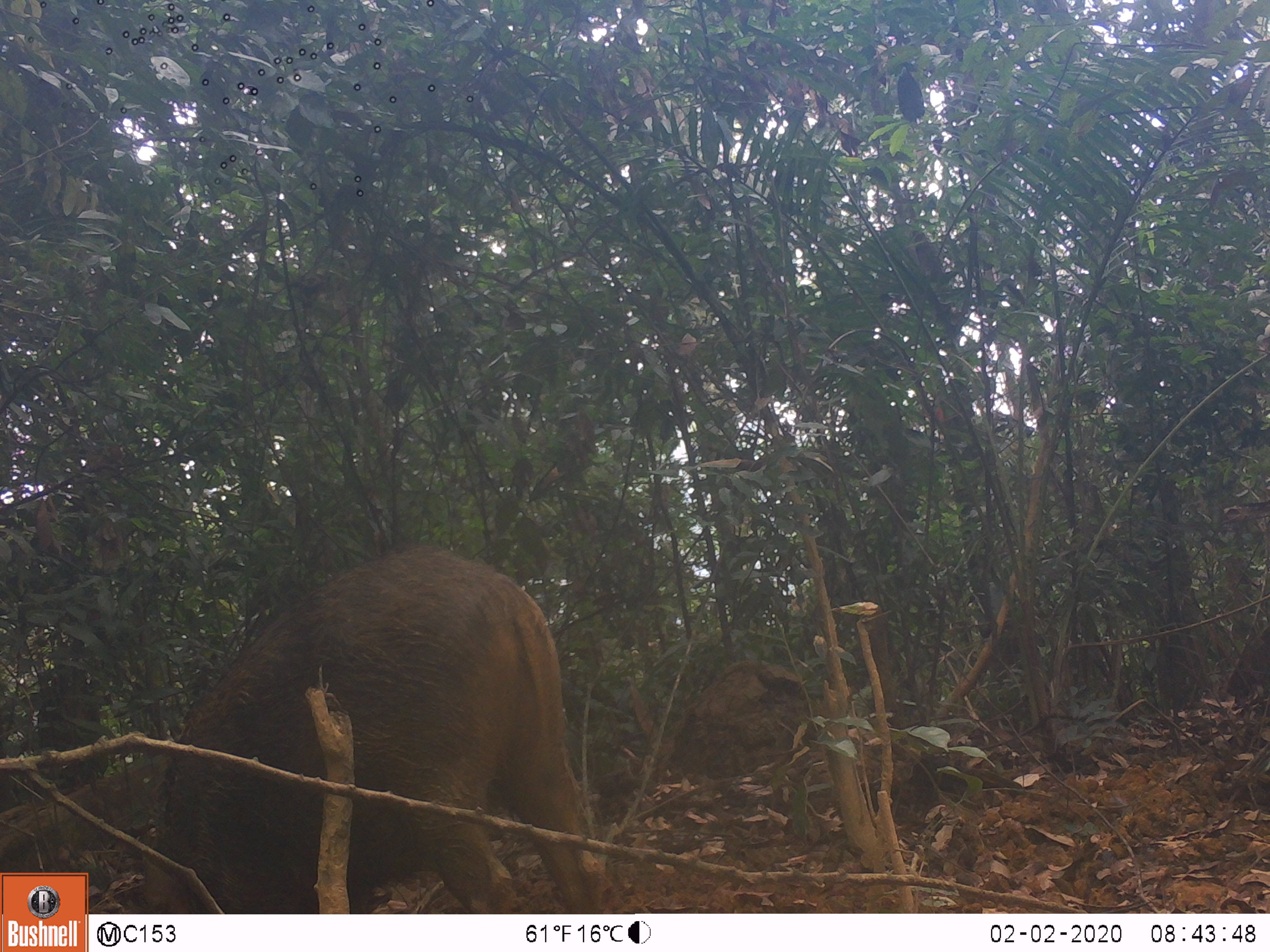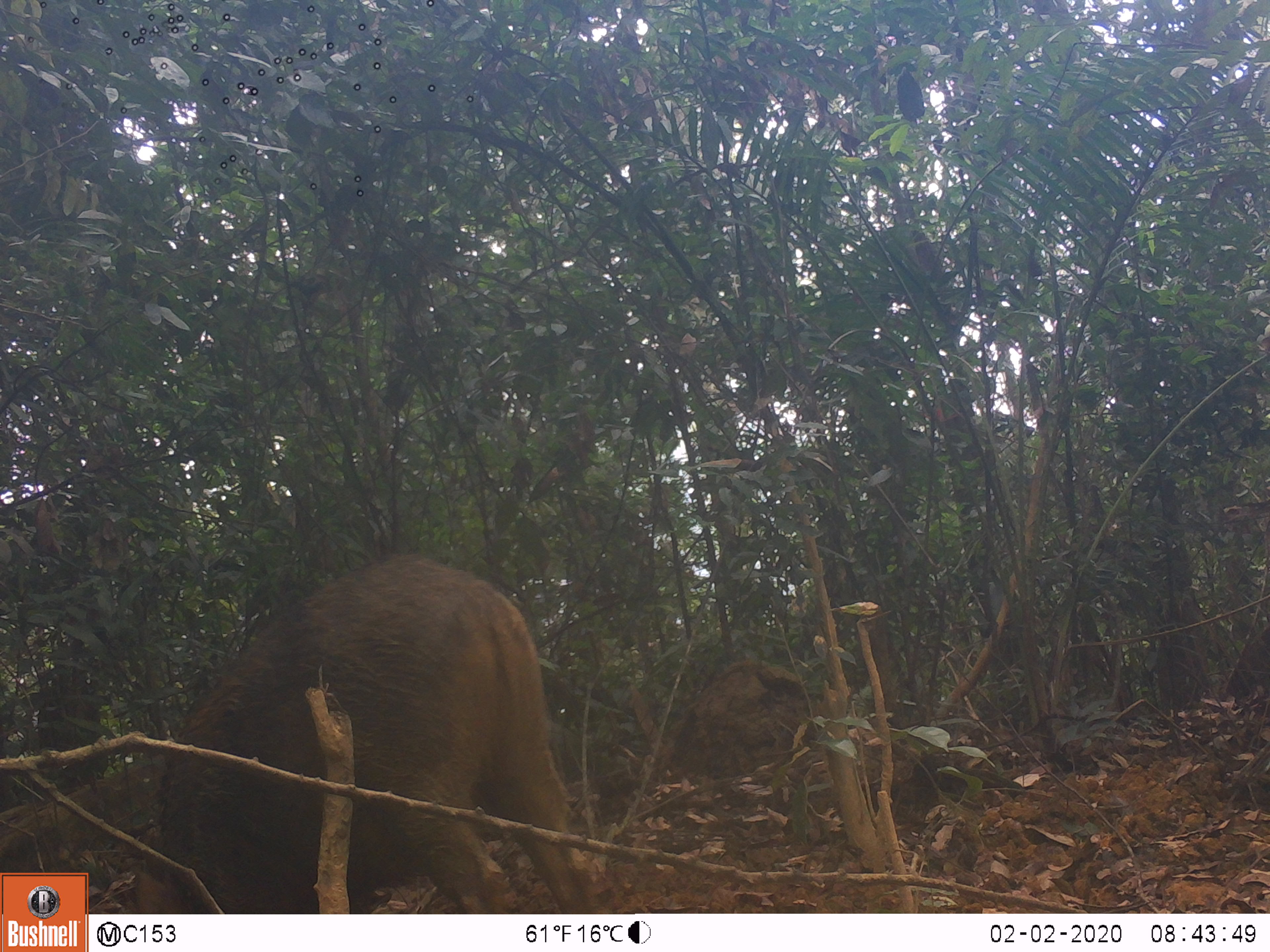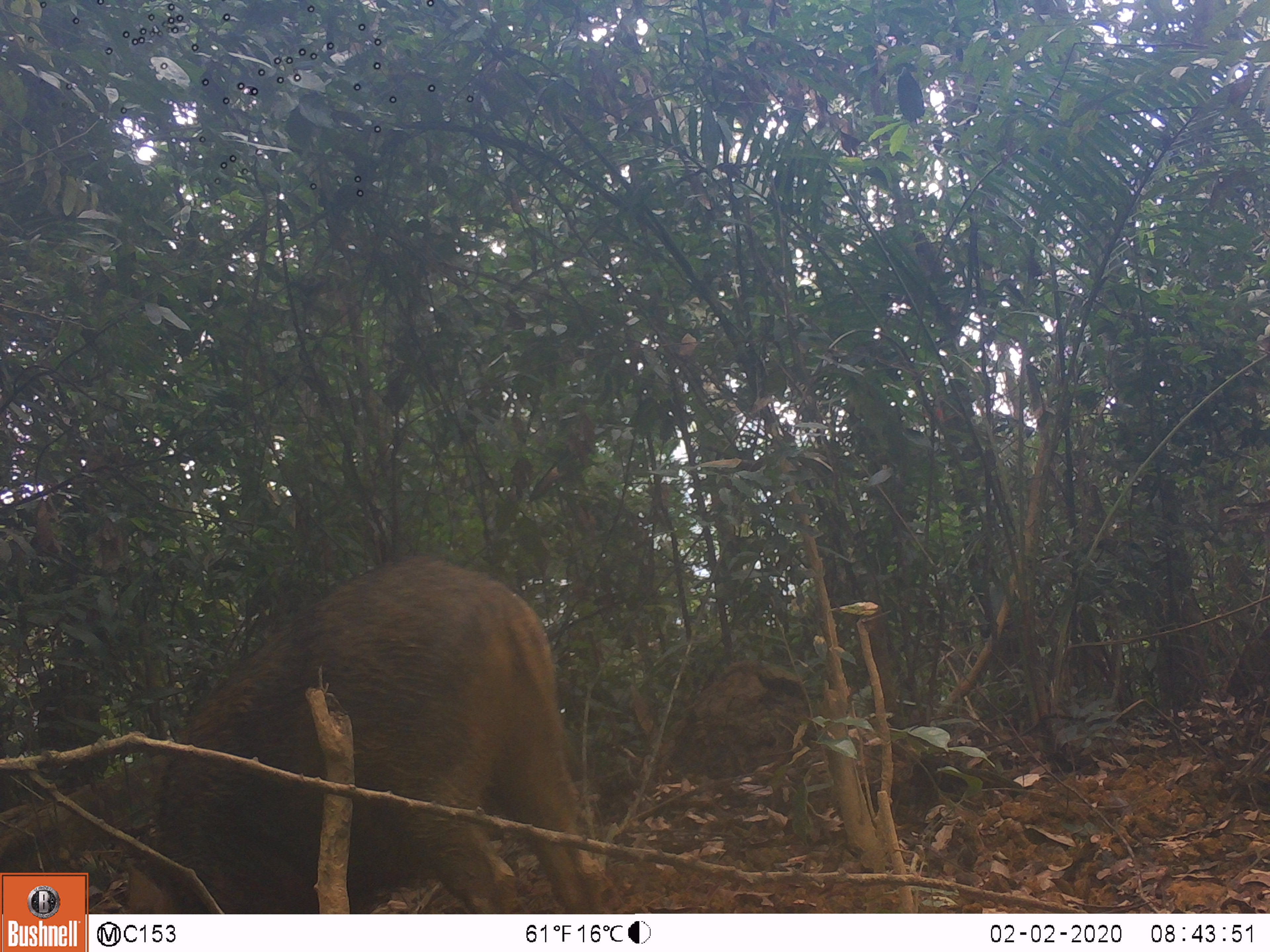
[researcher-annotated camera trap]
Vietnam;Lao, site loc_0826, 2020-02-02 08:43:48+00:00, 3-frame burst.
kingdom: Animalia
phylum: Chordata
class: Mammalia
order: Artiodactyla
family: Suidae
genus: Sus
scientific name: Sus scrofa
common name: eurasian wild pig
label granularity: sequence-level